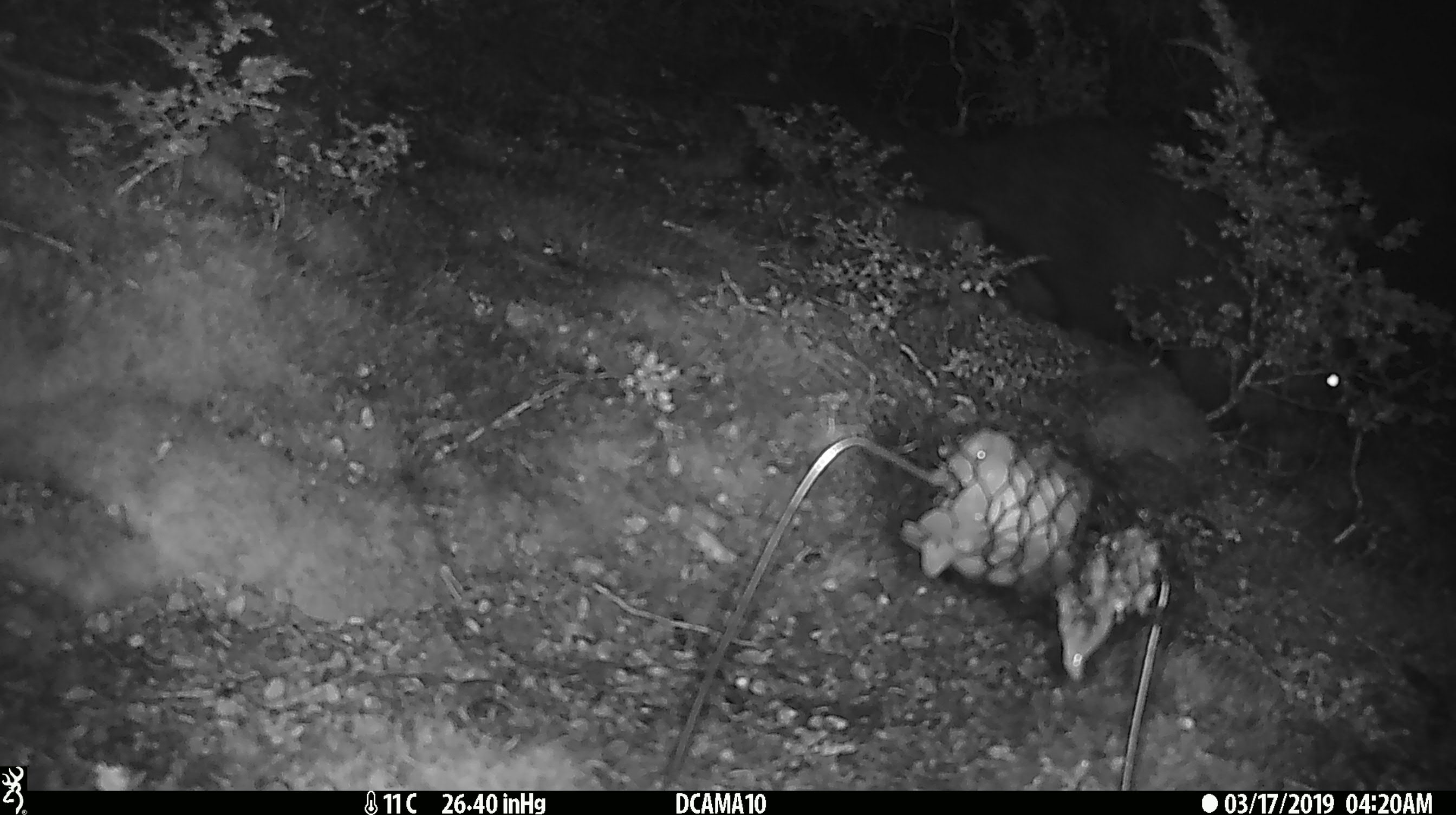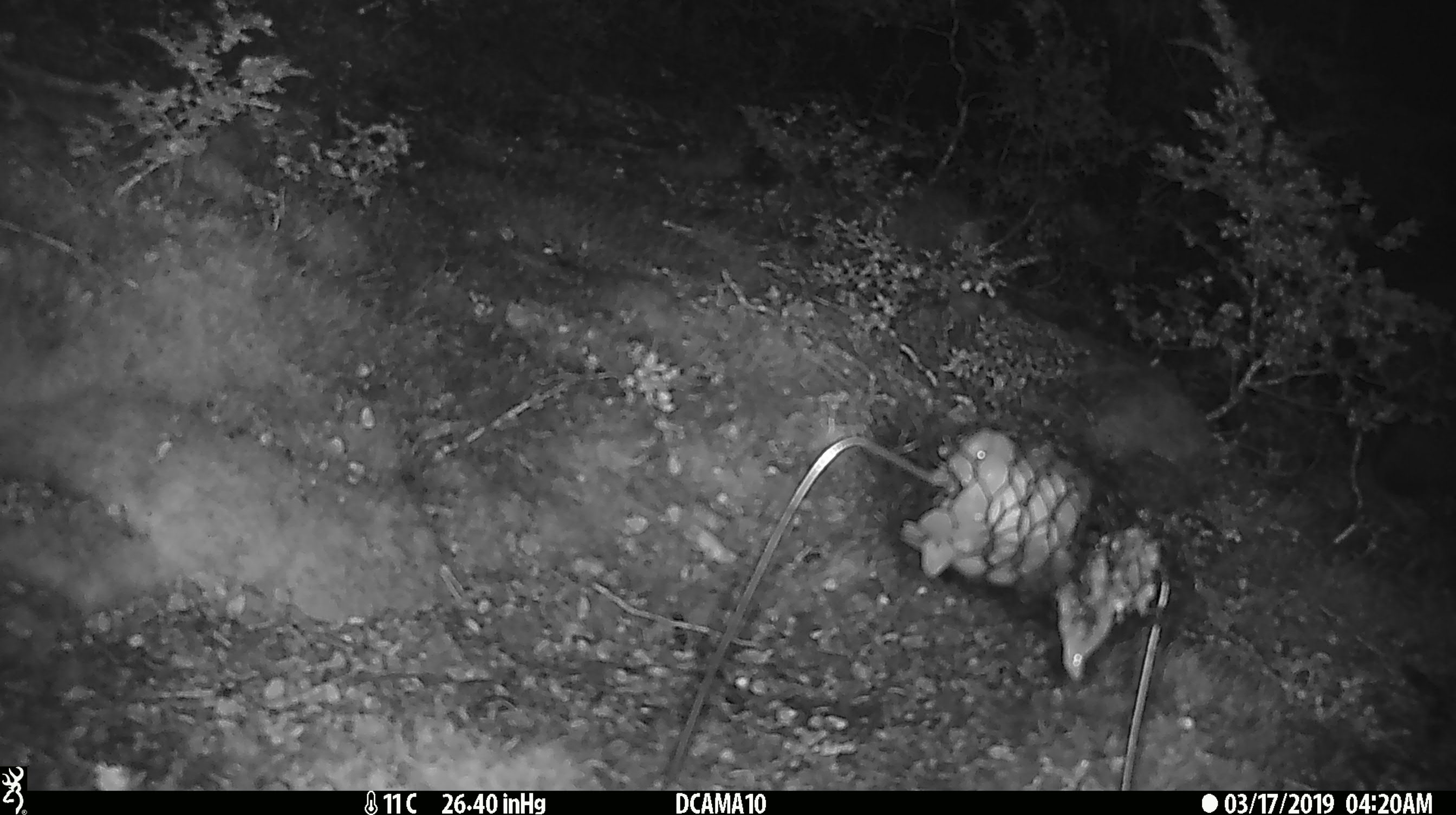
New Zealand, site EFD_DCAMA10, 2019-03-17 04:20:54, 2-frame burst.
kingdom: Animalia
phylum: Chordata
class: Mammalia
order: Diprotodontia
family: Phalangeridae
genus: Trichosurus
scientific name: Trichosurus vulpecula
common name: common brushtail possum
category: possum